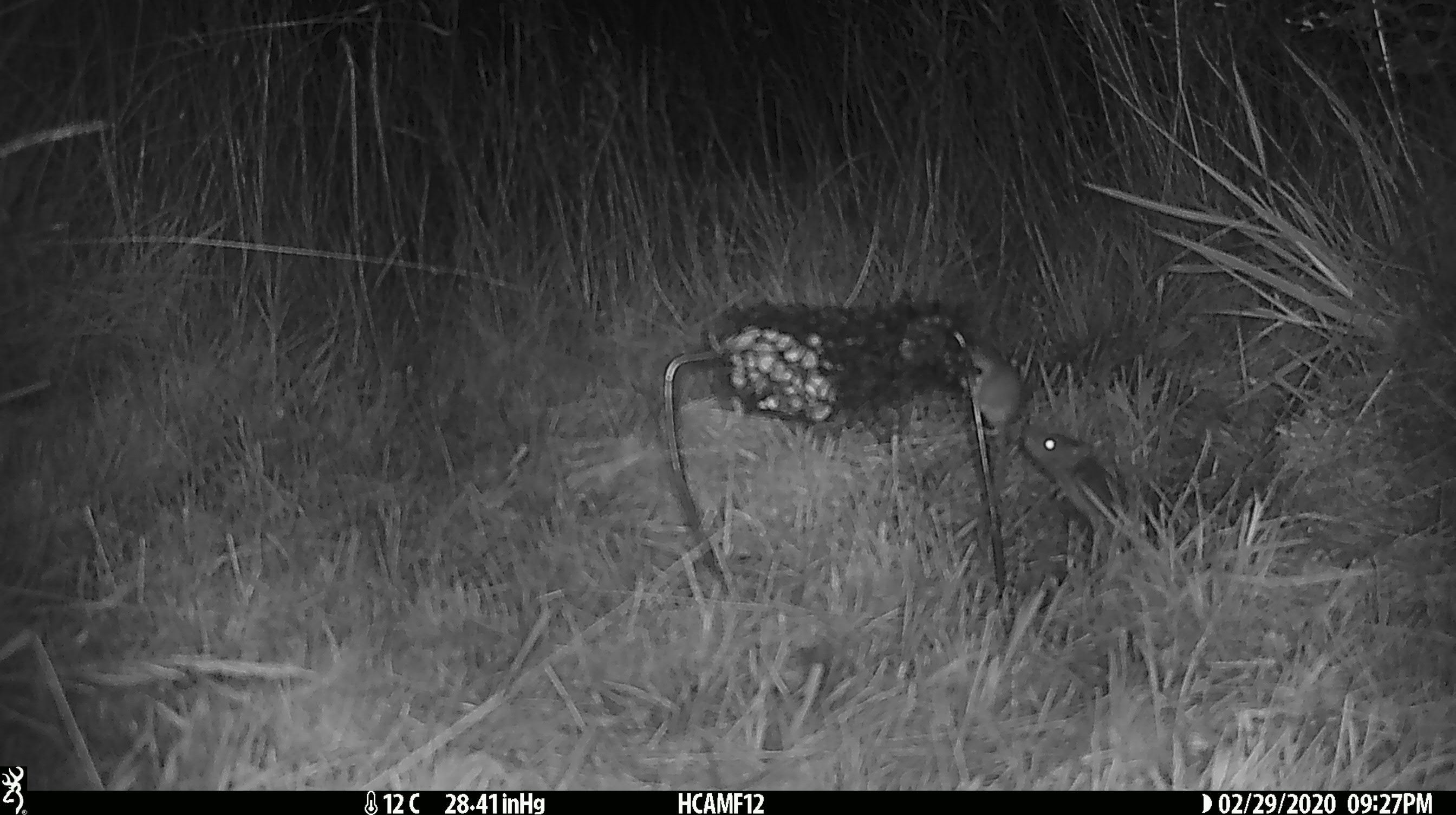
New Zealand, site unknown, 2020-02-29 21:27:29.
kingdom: Animalia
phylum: Chordata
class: Mammalia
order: Rodentia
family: Muridae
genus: Mus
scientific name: Mus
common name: mouse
Mouse (Mus).